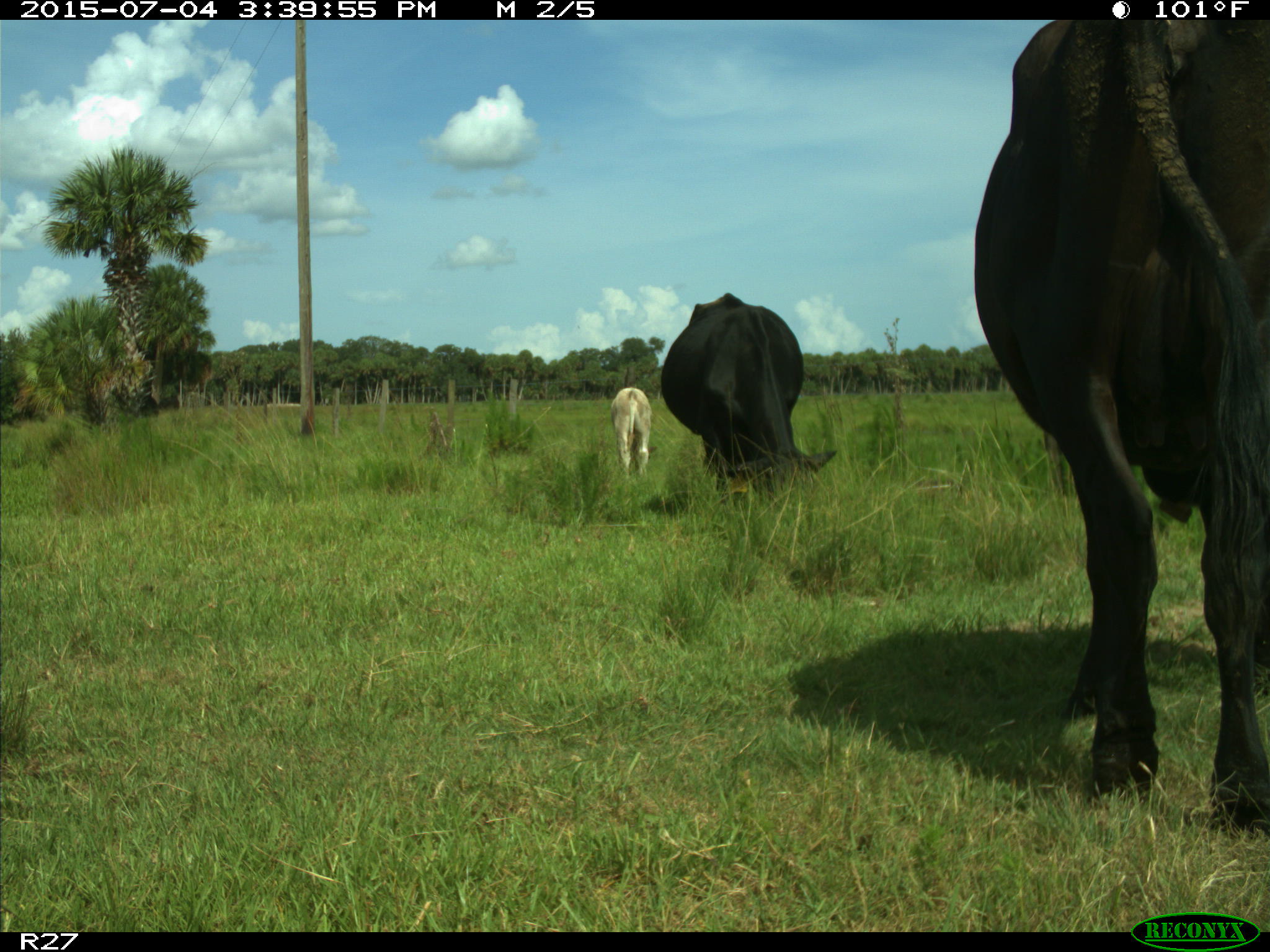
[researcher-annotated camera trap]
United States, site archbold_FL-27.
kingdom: Animalia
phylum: Chordata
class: Mammalia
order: Artiodactyla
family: Bovidae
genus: Bos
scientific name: Bos taurus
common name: domestic cow